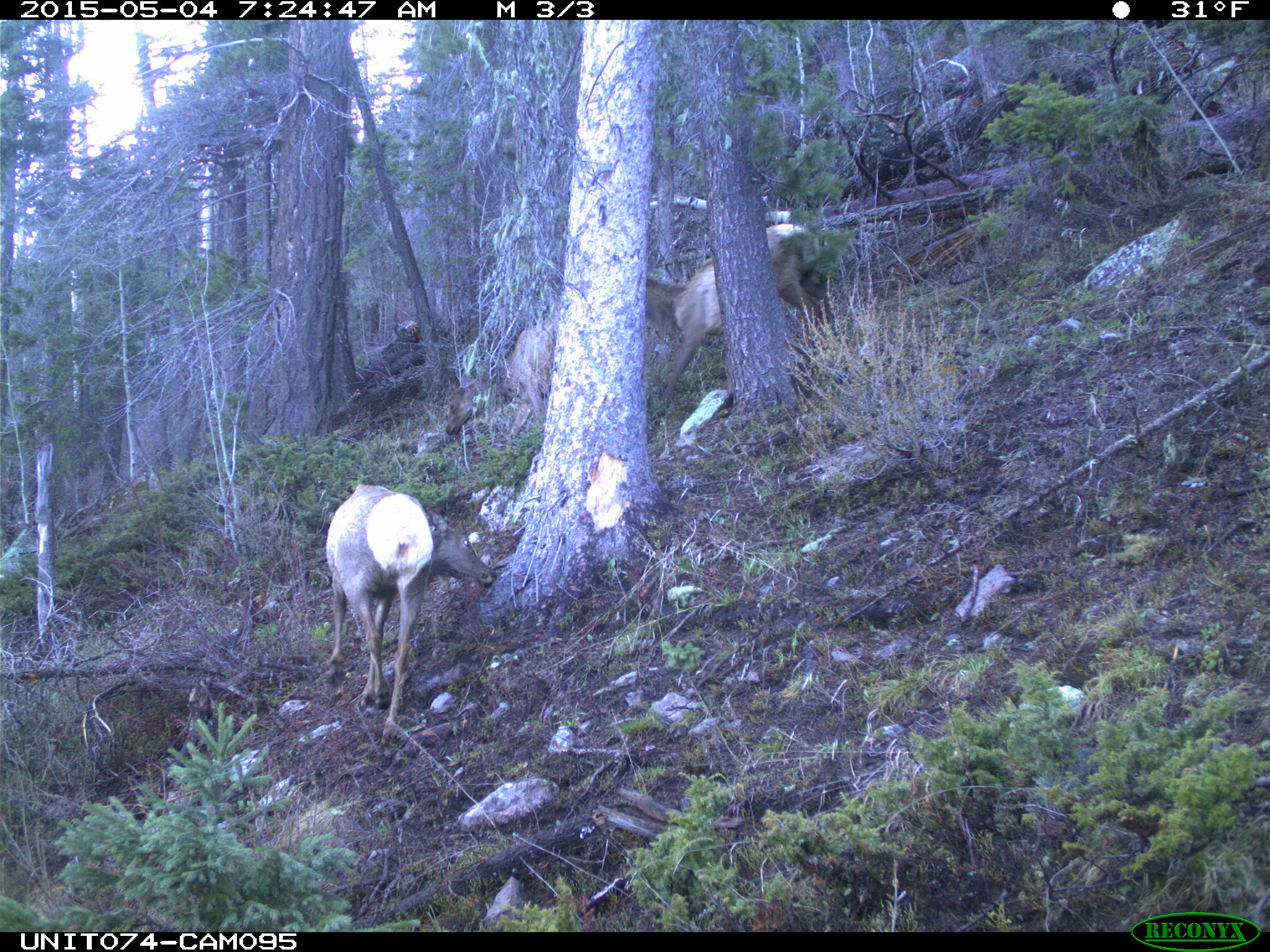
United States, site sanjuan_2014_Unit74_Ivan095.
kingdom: Animalia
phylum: Chordata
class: Mammalia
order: Artiodactyla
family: Cervidae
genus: Cervus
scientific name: Cervus elaphus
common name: red deer